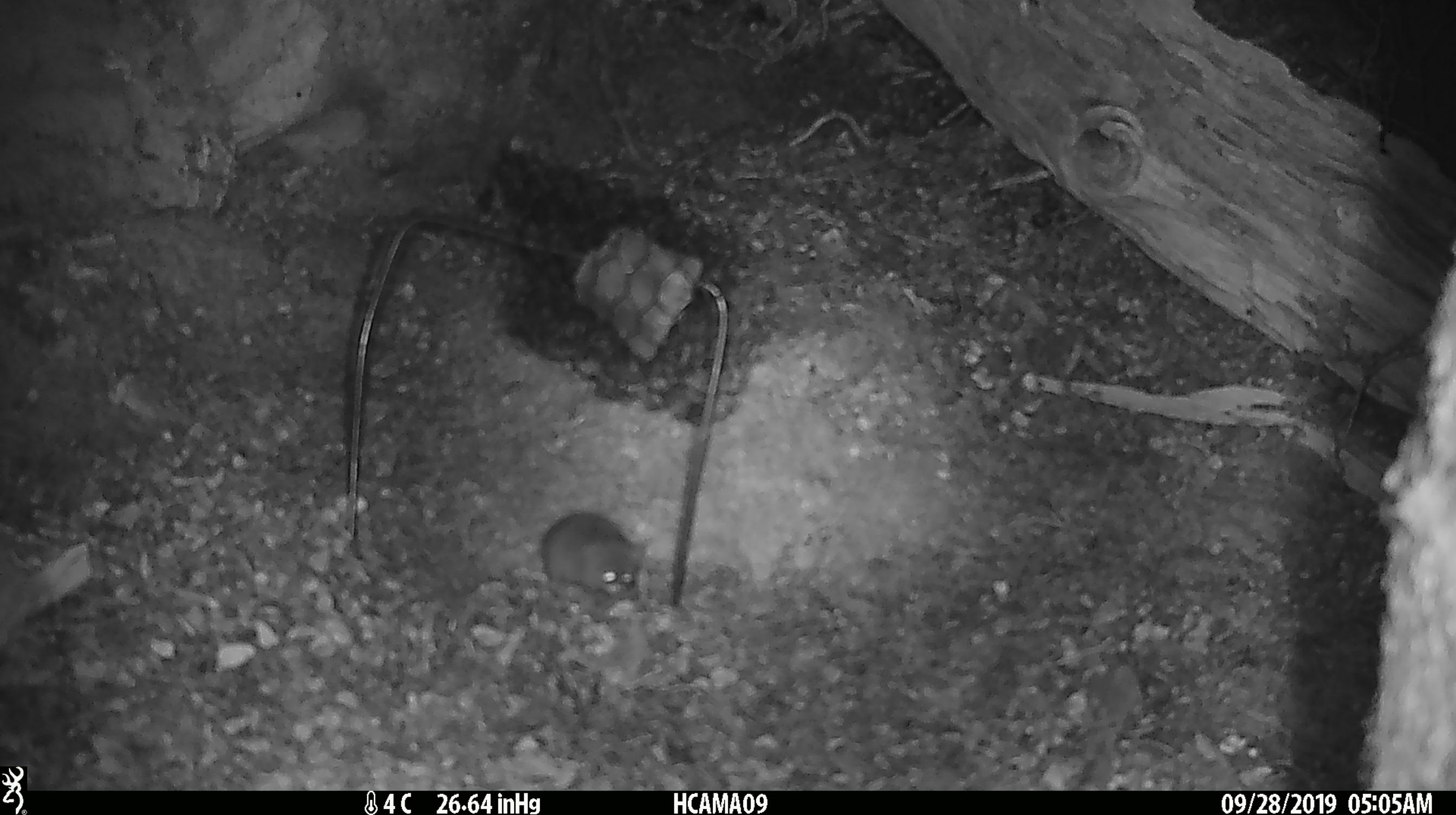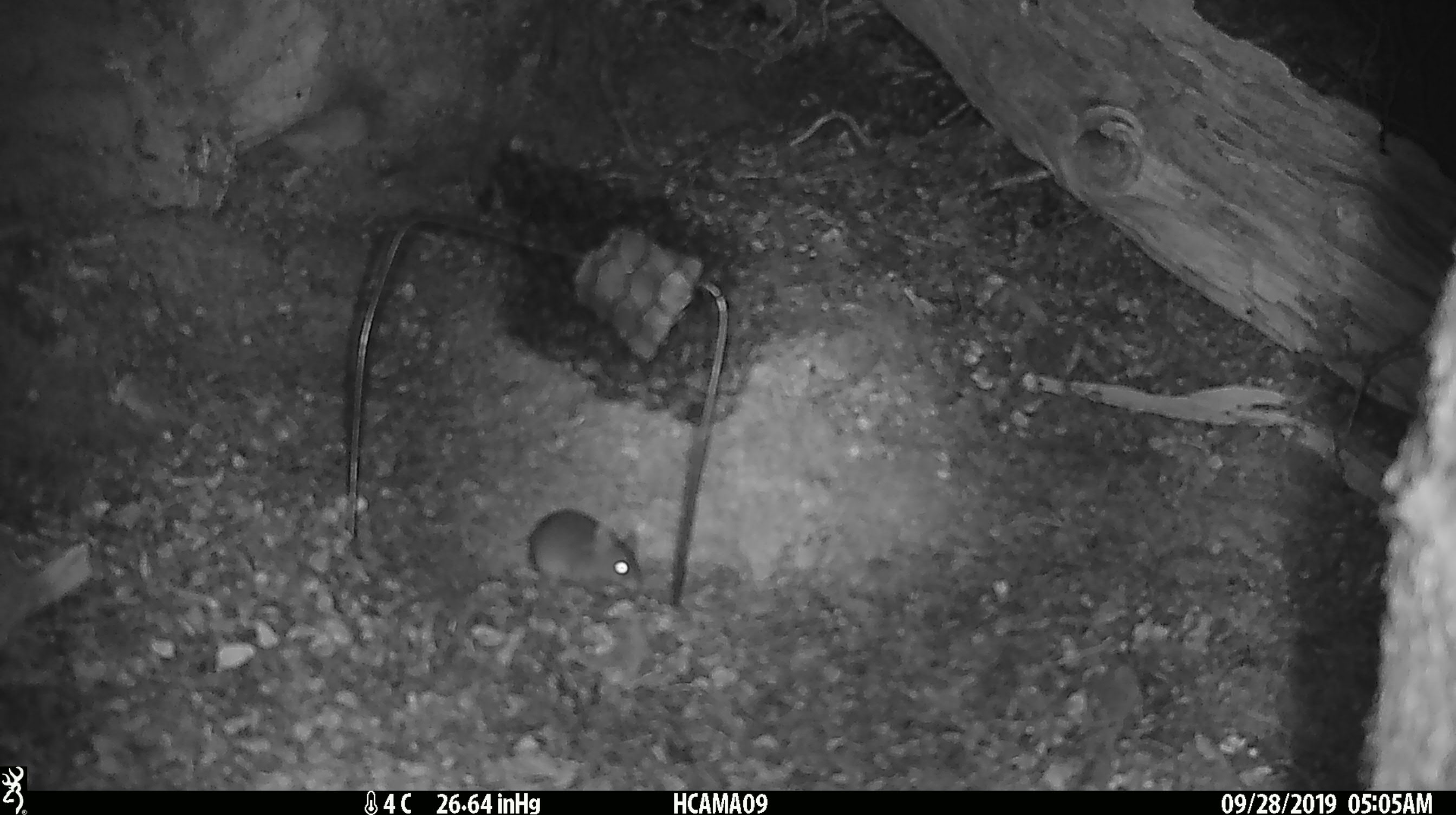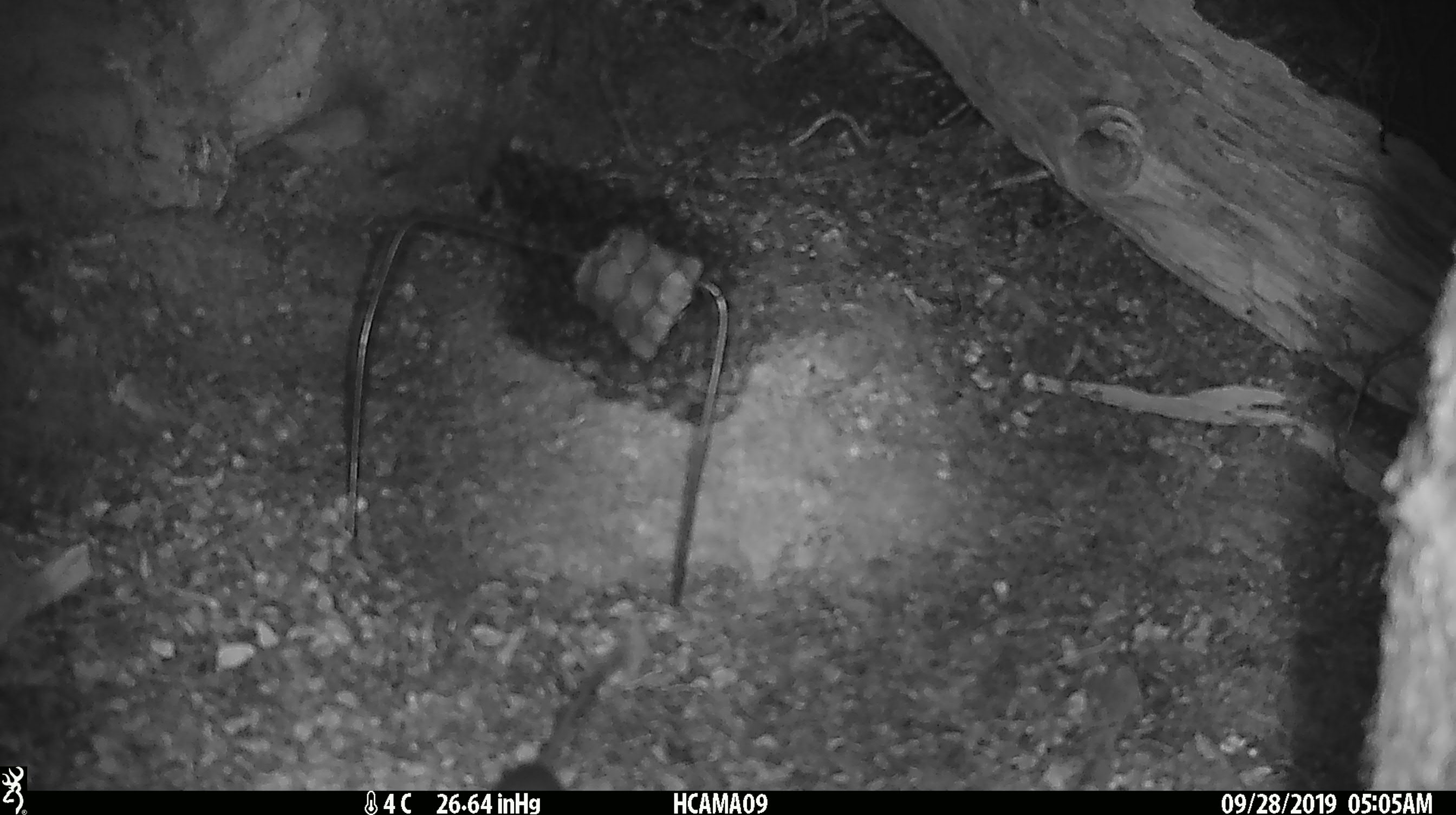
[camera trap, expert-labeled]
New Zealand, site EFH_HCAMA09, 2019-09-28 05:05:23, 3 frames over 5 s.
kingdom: Animalia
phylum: Chordata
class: Mammalia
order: Rodentia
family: Muridae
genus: Mus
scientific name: Mus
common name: mouse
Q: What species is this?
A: Mouse (Mus).